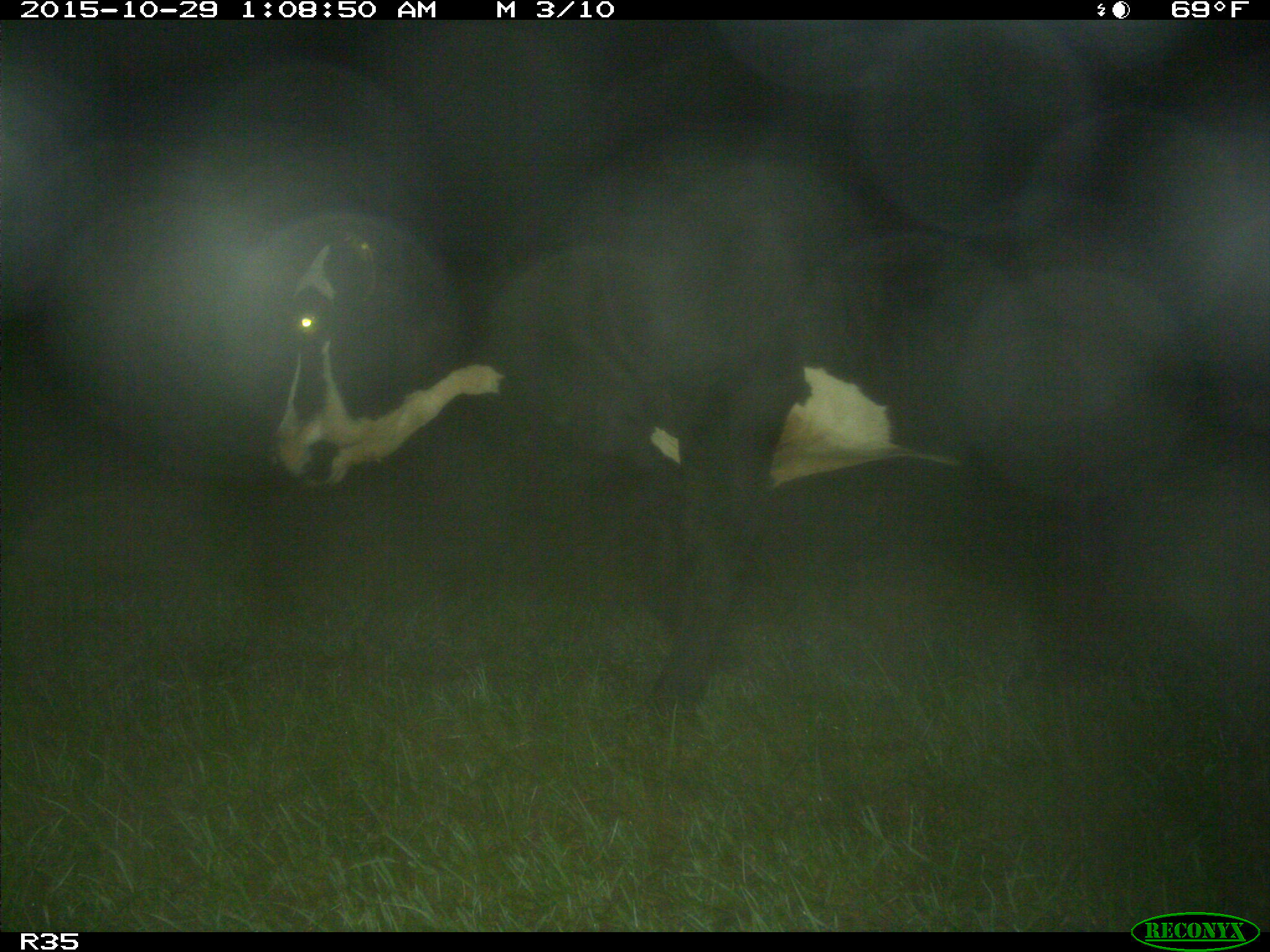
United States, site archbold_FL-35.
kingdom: Animalia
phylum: Chordata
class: Mammalia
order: Artiodactyla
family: Bovidae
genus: Bos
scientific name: Bos taurus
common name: domestic cow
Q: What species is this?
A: Bos taurus (domestic cow).